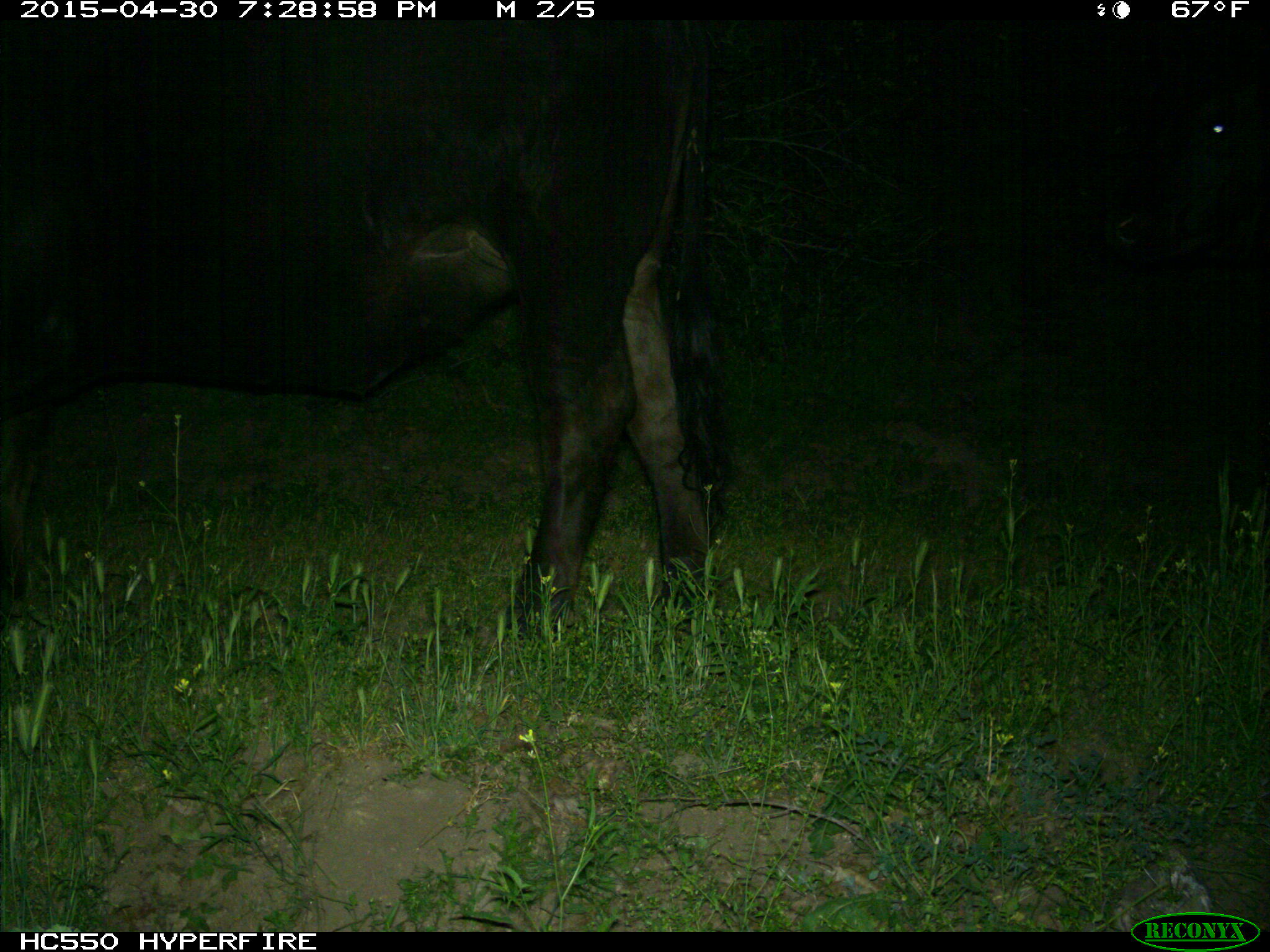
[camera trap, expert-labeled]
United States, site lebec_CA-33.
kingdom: Animalia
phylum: Chordata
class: Mammalia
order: Artiodactyla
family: Bovidae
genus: Bos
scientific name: Bos taurus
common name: domestic cow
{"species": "Bos taurus (domestic cow)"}